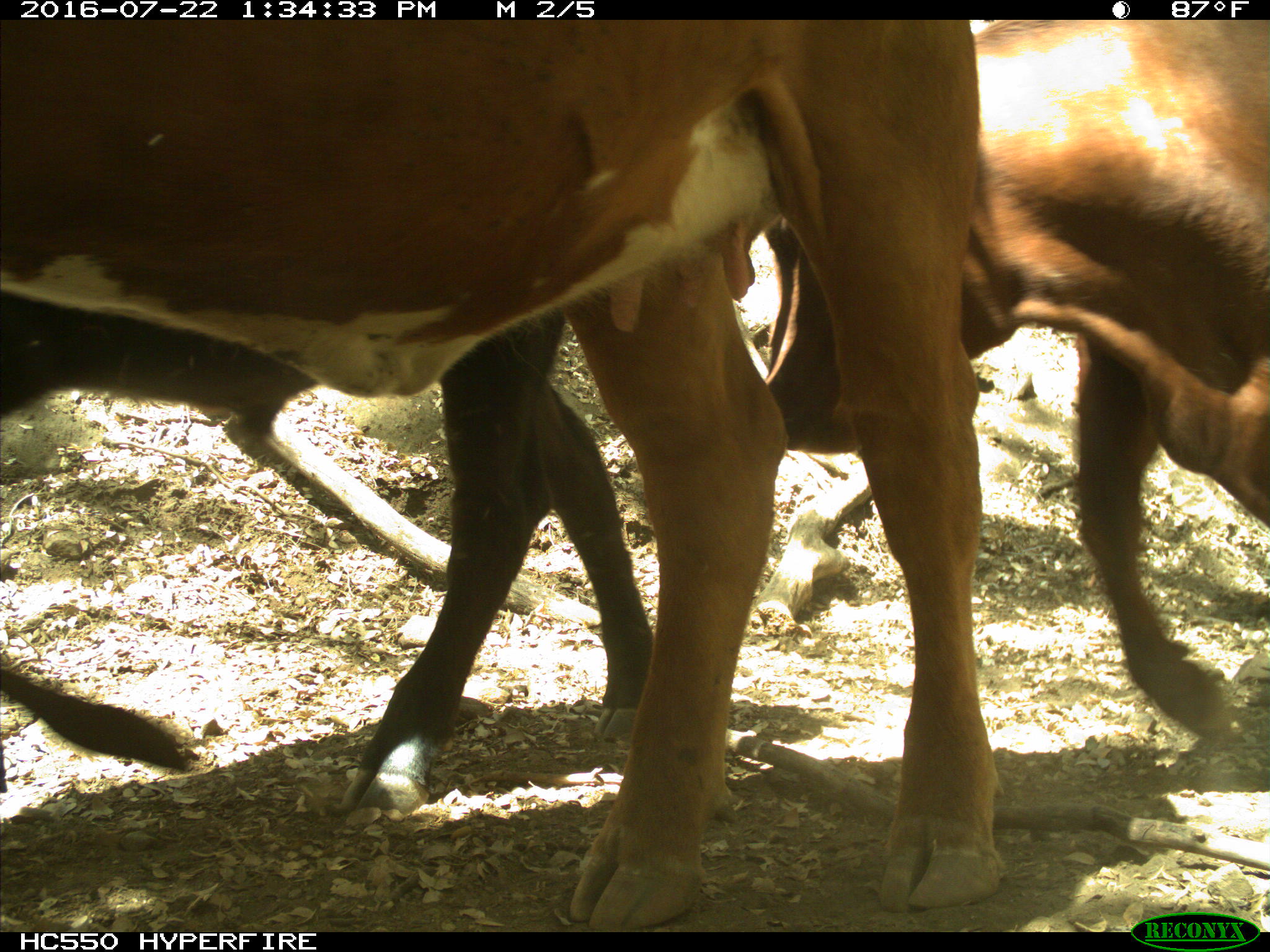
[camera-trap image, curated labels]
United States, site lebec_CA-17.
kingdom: Animalia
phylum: Chordata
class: Mammalia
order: Artiodactyla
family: Bovidae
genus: Bos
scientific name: Bos taurus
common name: domestic cow